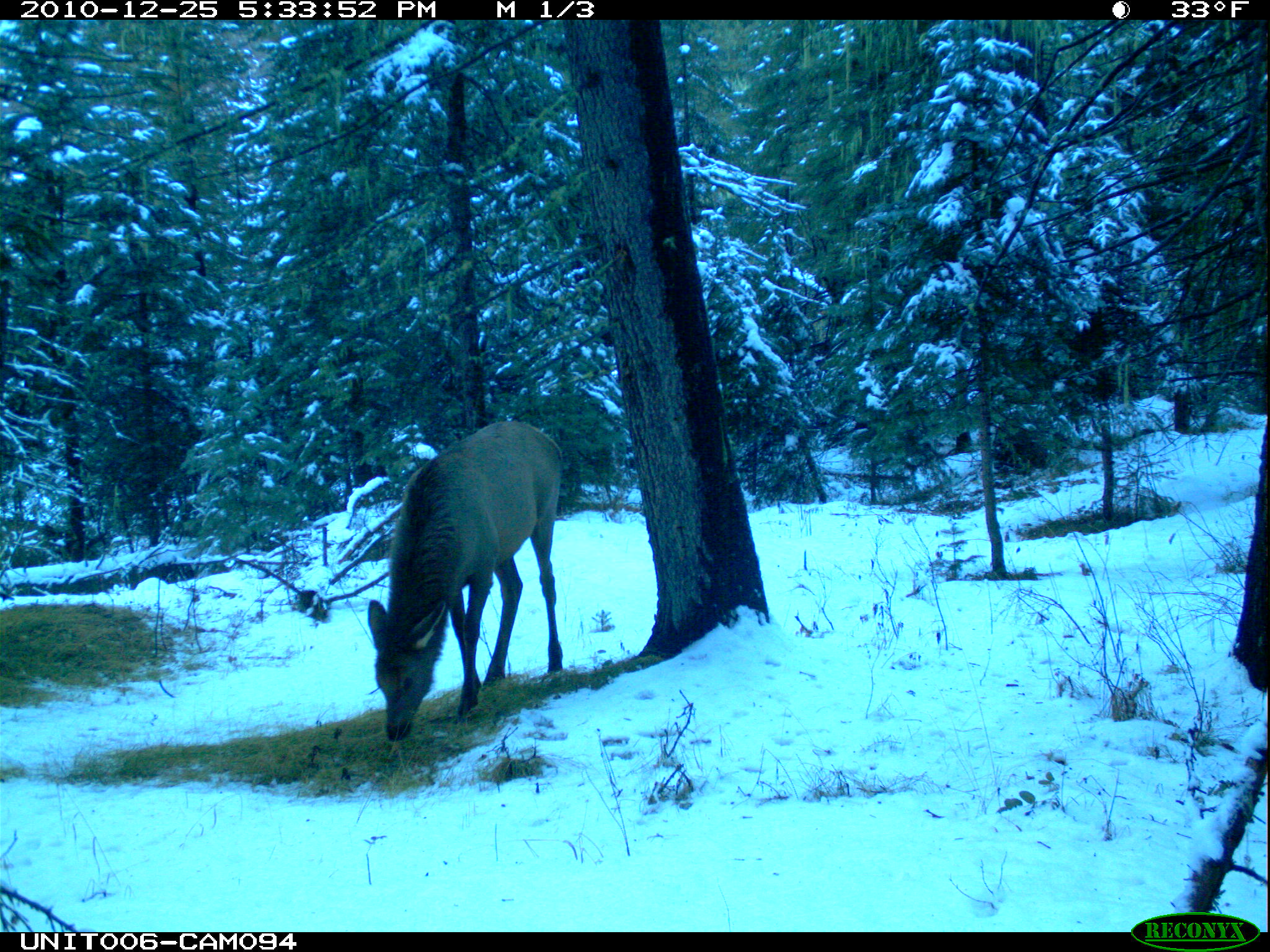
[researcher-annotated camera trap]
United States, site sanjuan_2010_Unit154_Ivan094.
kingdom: Animalia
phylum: Chordata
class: Mammalia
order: Artiodactyla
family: Cervidae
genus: Cervus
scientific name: Cervus elaphus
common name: red deer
Cervus elaphus (red deer).